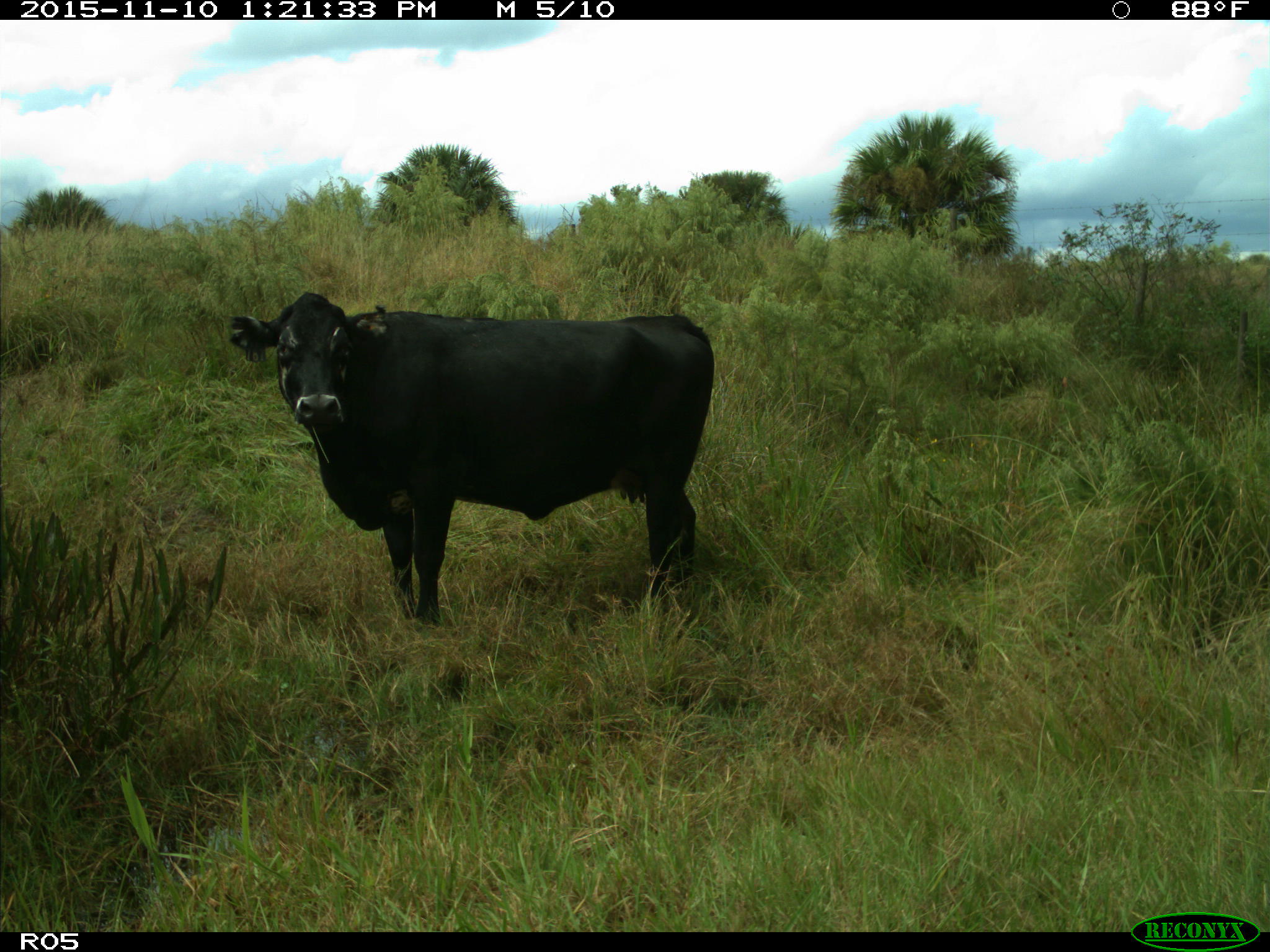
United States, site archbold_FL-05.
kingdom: Animalia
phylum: Chordata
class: Mammalia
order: Artiodactyla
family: Bovidae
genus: Bos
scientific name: Bos taurus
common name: domestic cow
Bos taurus (domestic cow).